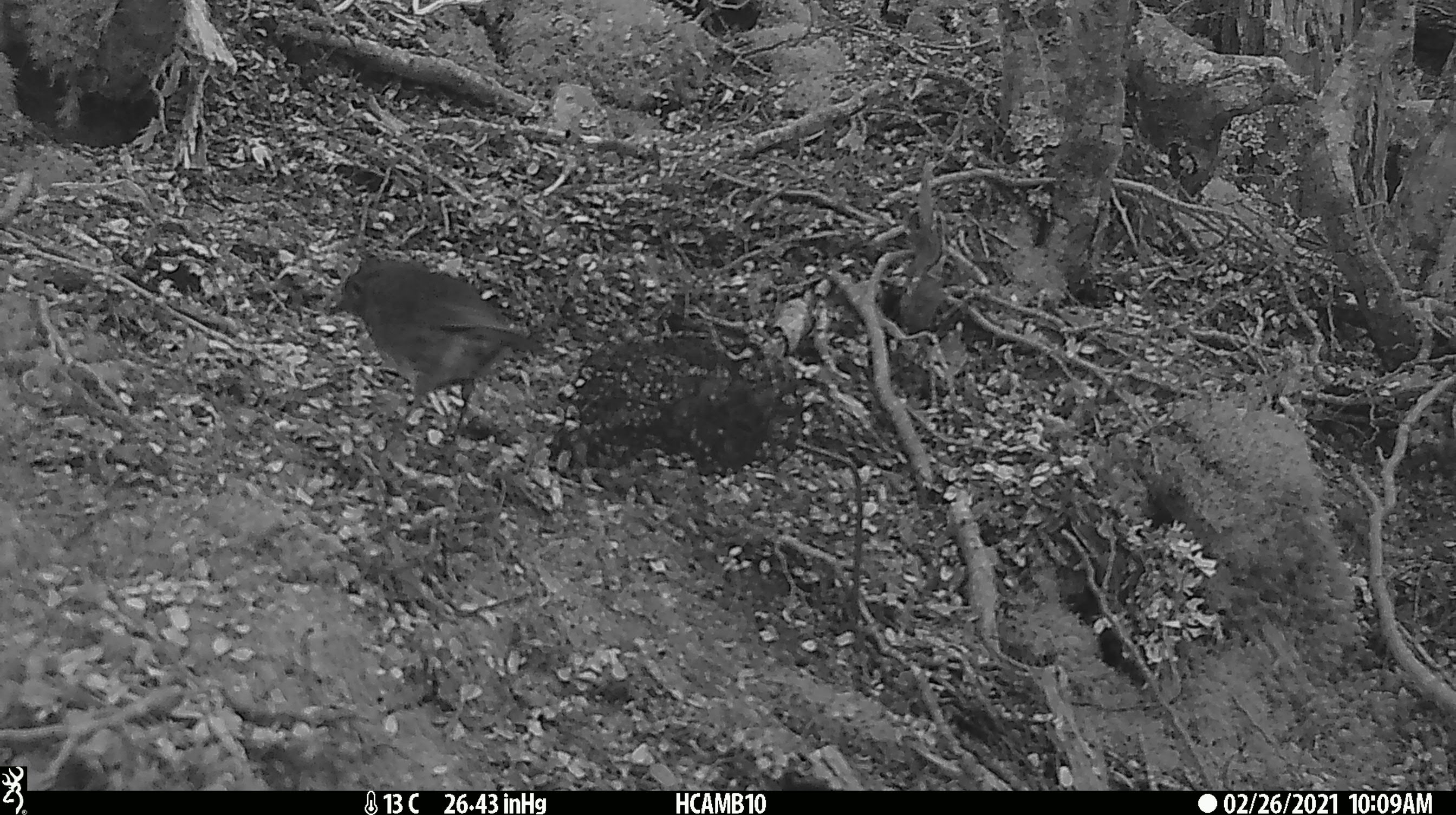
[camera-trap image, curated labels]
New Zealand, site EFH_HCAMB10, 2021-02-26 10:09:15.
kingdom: Animalia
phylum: Chordata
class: Aves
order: Passeriformes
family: Petroicidae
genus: Petroica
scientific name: Petroica australis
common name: new zealand robin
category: robin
Robin (new zealand robin) (Petroica australis).